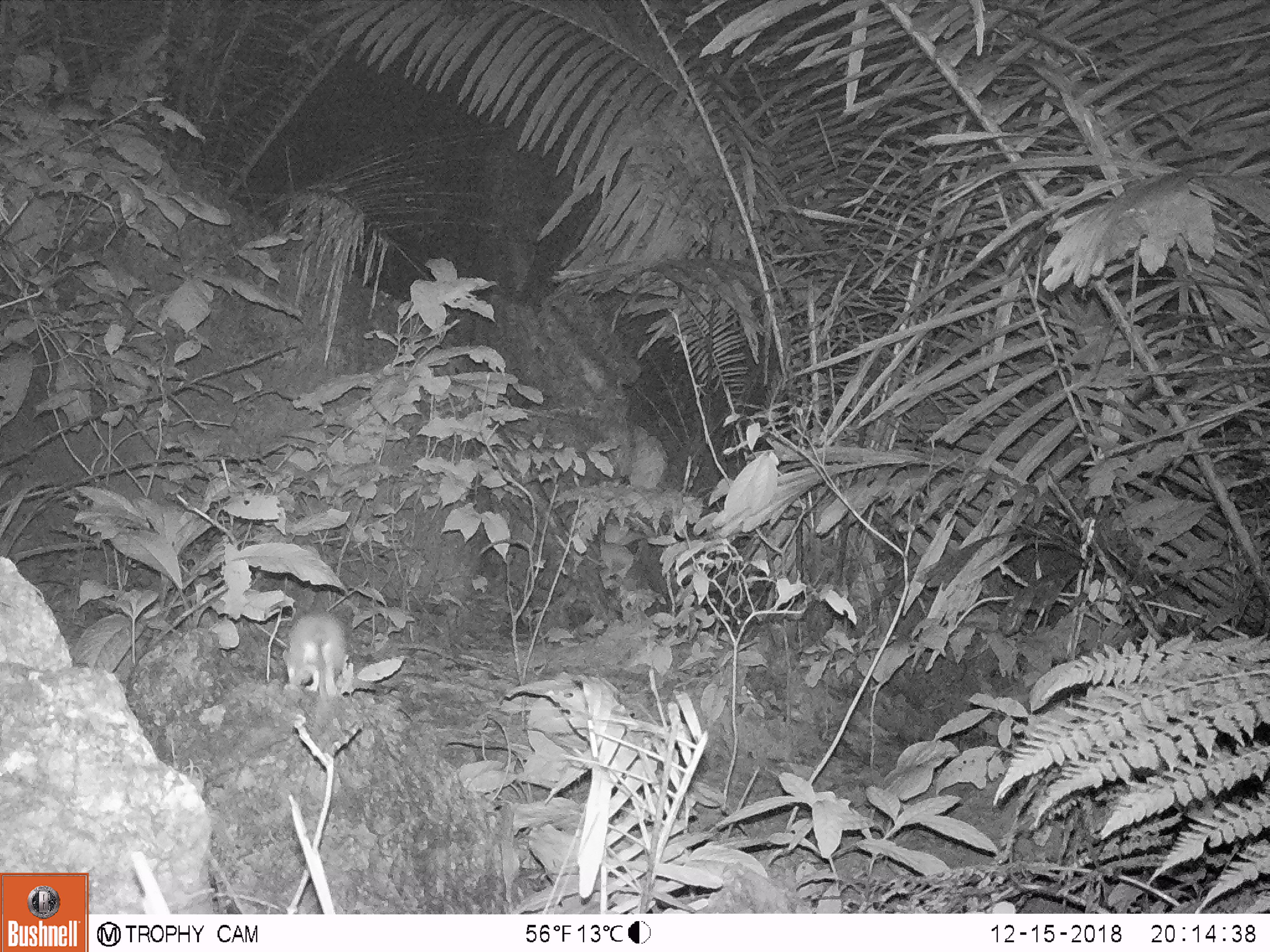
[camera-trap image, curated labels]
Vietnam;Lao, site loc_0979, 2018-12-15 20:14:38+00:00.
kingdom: Animalia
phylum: Chordata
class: Mammalia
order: Rodentia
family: Muridae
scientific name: Muridae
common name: old-world mice and rats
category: unidentified murid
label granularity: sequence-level